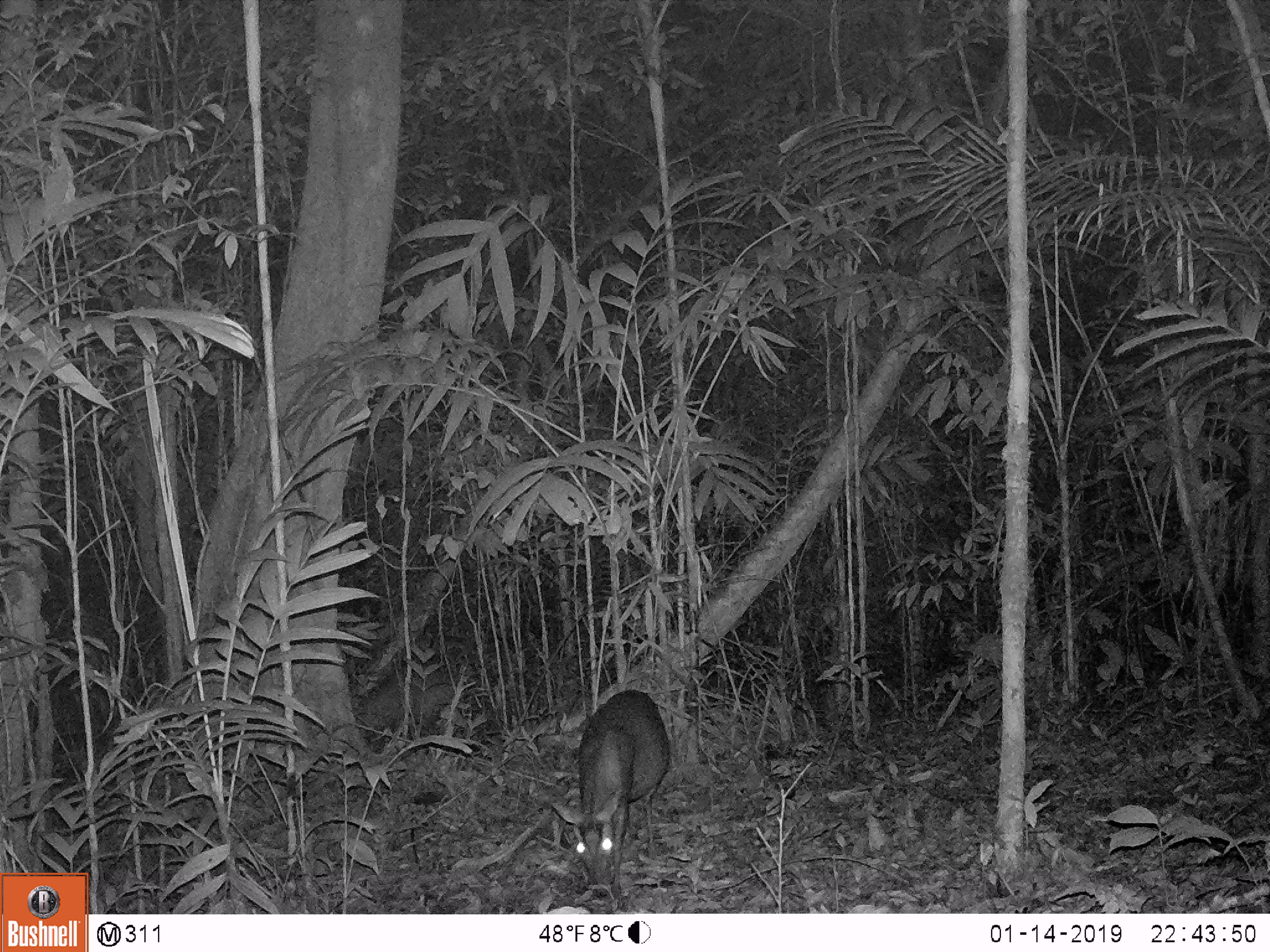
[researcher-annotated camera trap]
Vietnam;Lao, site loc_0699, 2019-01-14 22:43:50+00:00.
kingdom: Animalia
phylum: Chordata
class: Mammalia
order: Artiodactyla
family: Cervidae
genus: Muntiacus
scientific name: Muntiacus rooseveltorum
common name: roosevelt's muntjac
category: roosevelts muntjac group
Roosevelts muntjac group (roosevelt's muntjac) (Muntiacus rooseveltorum). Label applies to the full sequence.